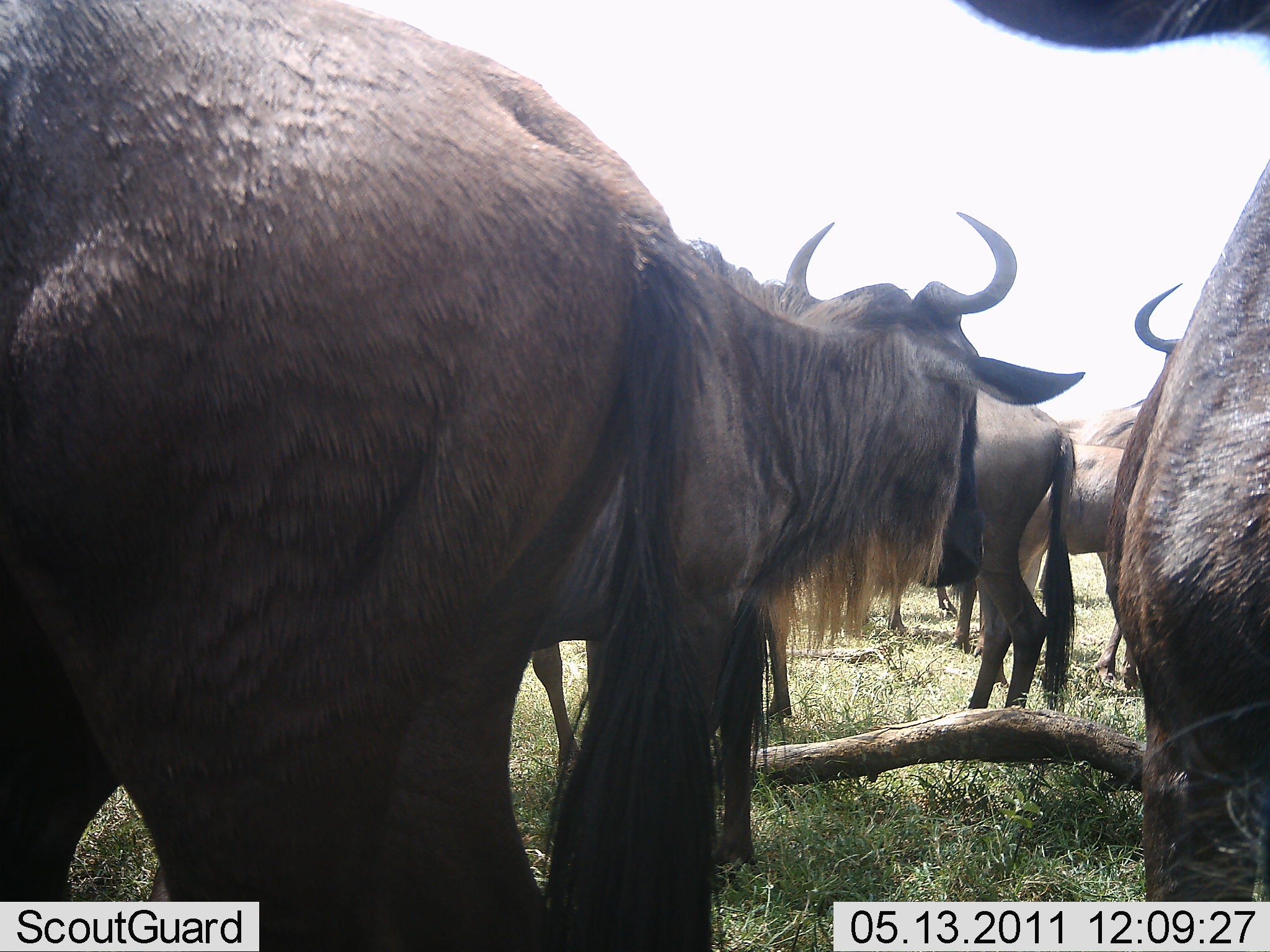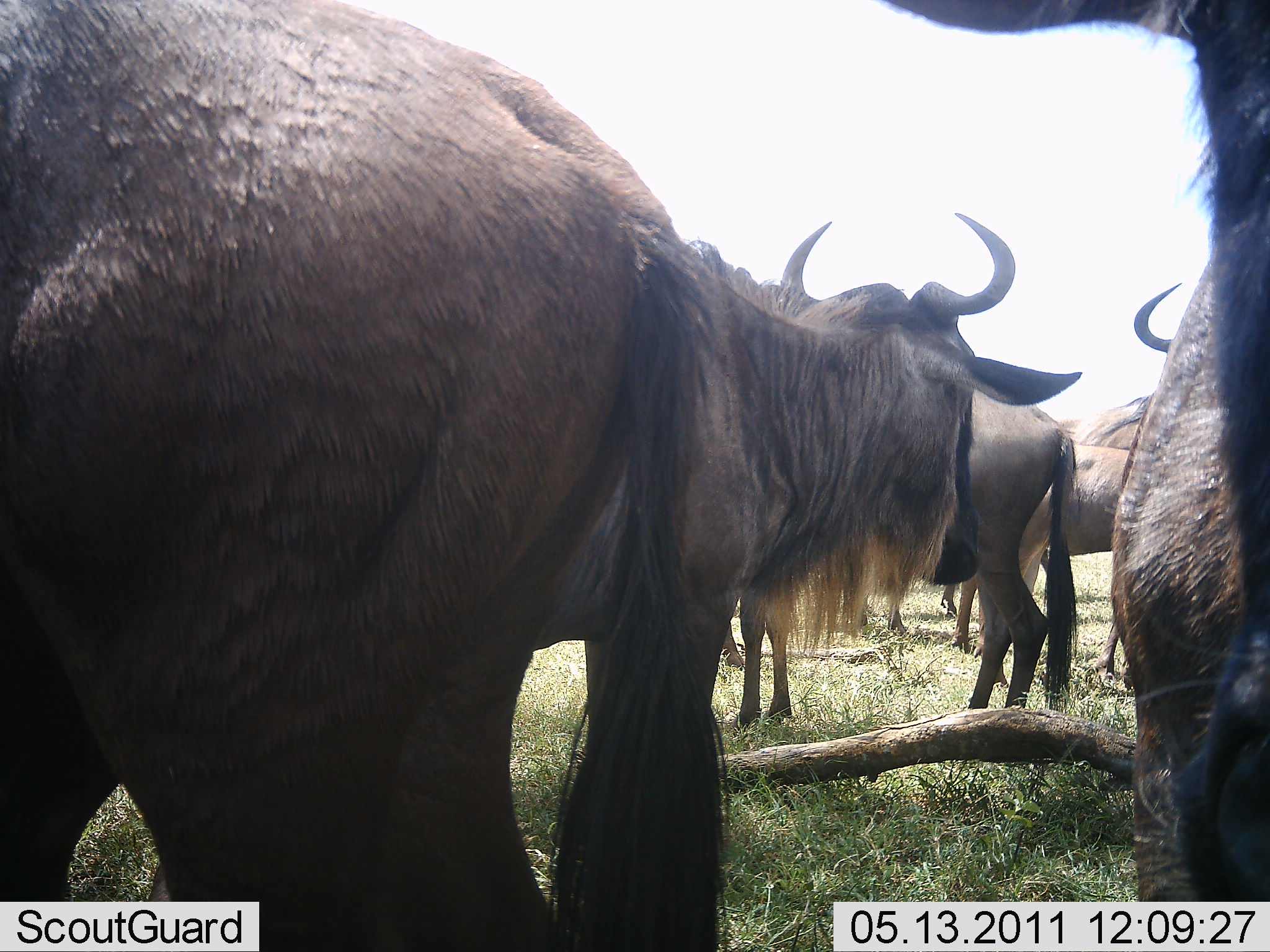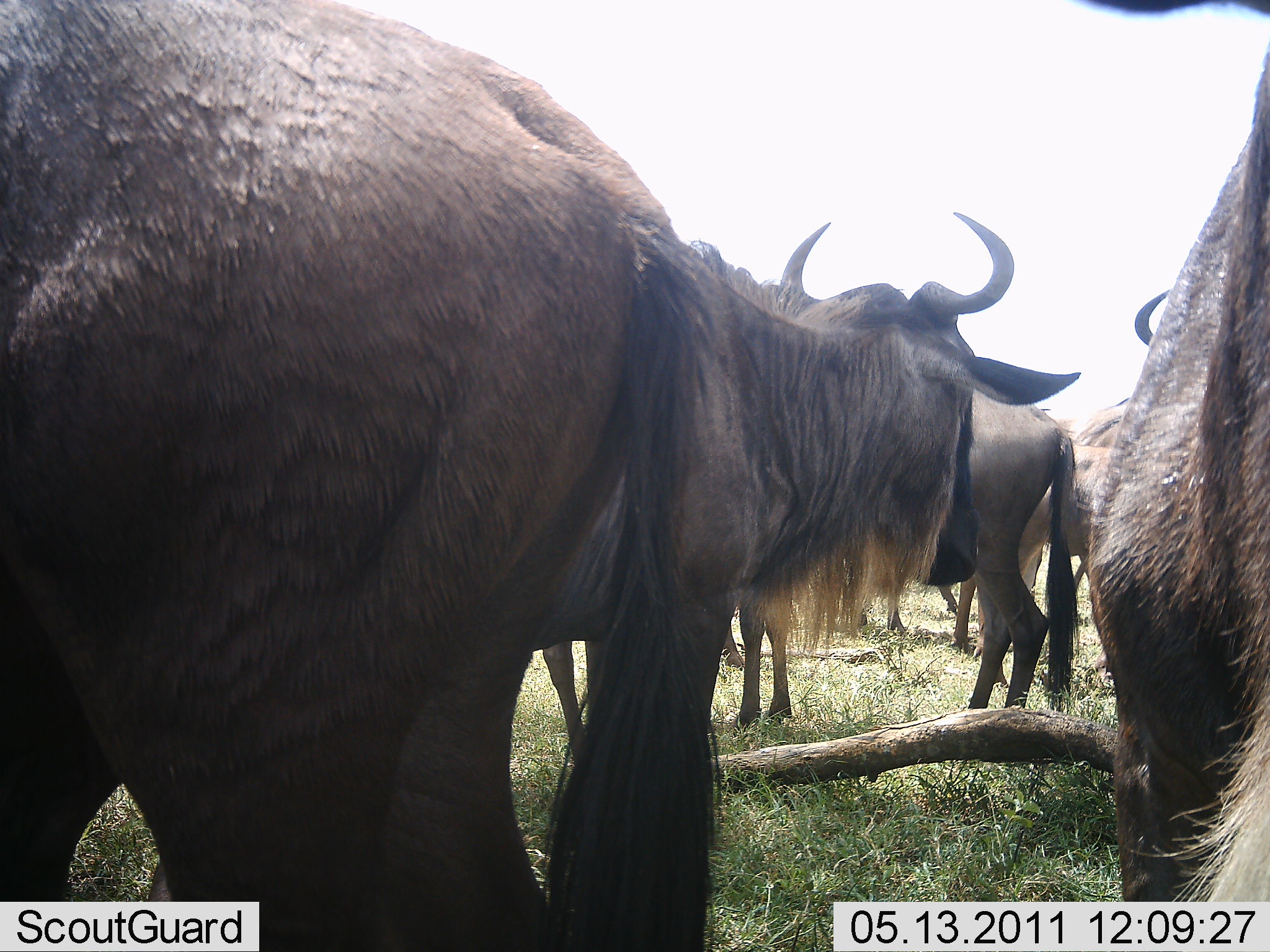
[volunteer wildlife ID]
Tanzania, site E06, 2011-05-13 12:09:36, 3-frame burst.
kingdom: Animalia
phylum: Chordata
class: Mammalia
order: Artiodactyla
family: Bovidae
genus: Connochaetes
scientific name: Connochaetes taurinus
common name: blue wildebeest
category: wildebeest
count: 6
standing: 91%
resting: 9%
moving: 9%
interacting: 18%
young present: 0%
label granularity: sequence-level